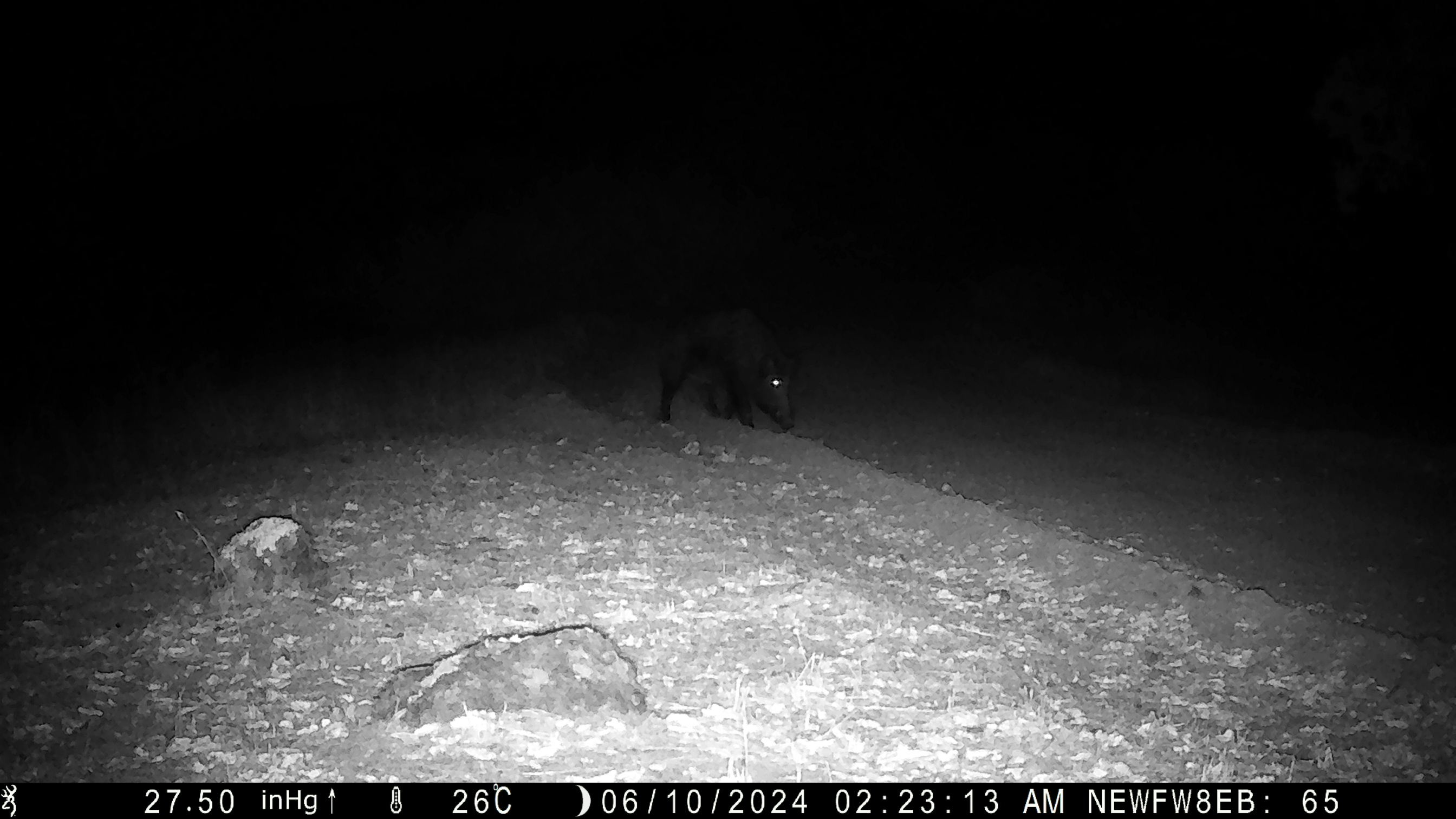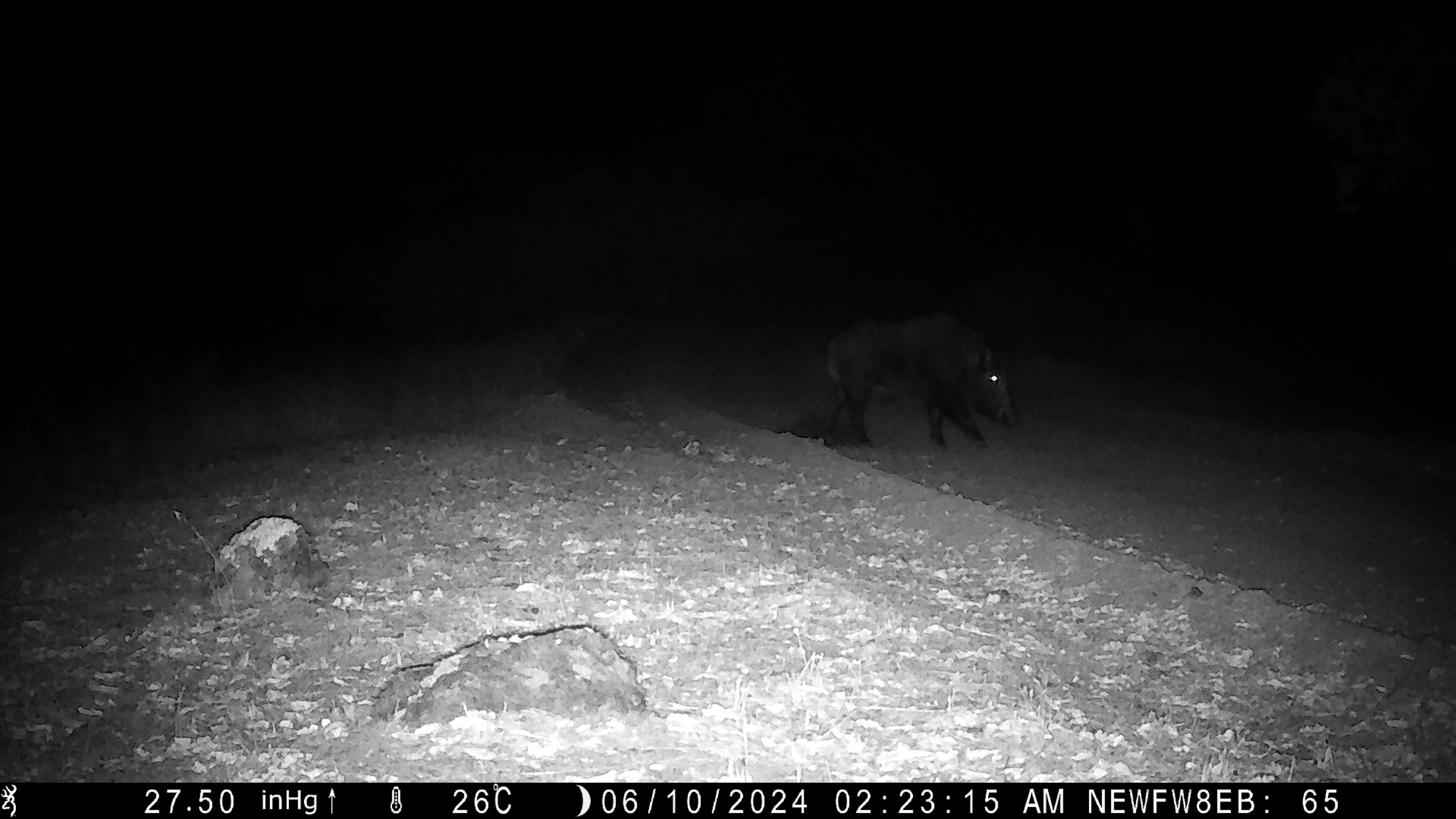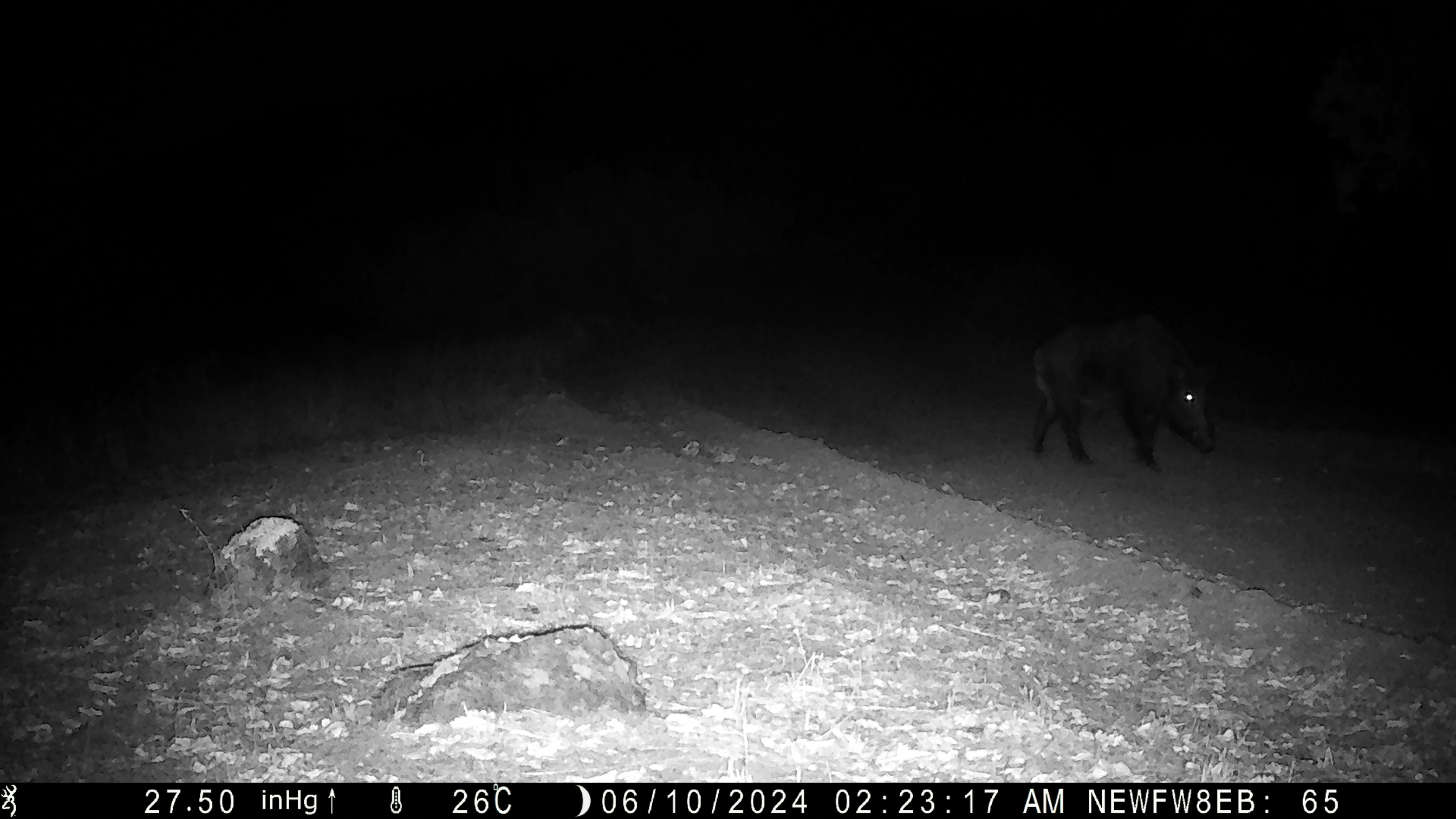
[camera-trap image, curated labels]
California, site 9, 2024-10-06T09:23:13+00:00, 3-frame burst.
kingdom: Animalia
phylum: Chordata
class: Mammalia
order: Artiodactyla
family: Suidae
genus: Sus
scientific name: Sus scrofa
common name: wild boar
Wild boar (Sus scrofa).